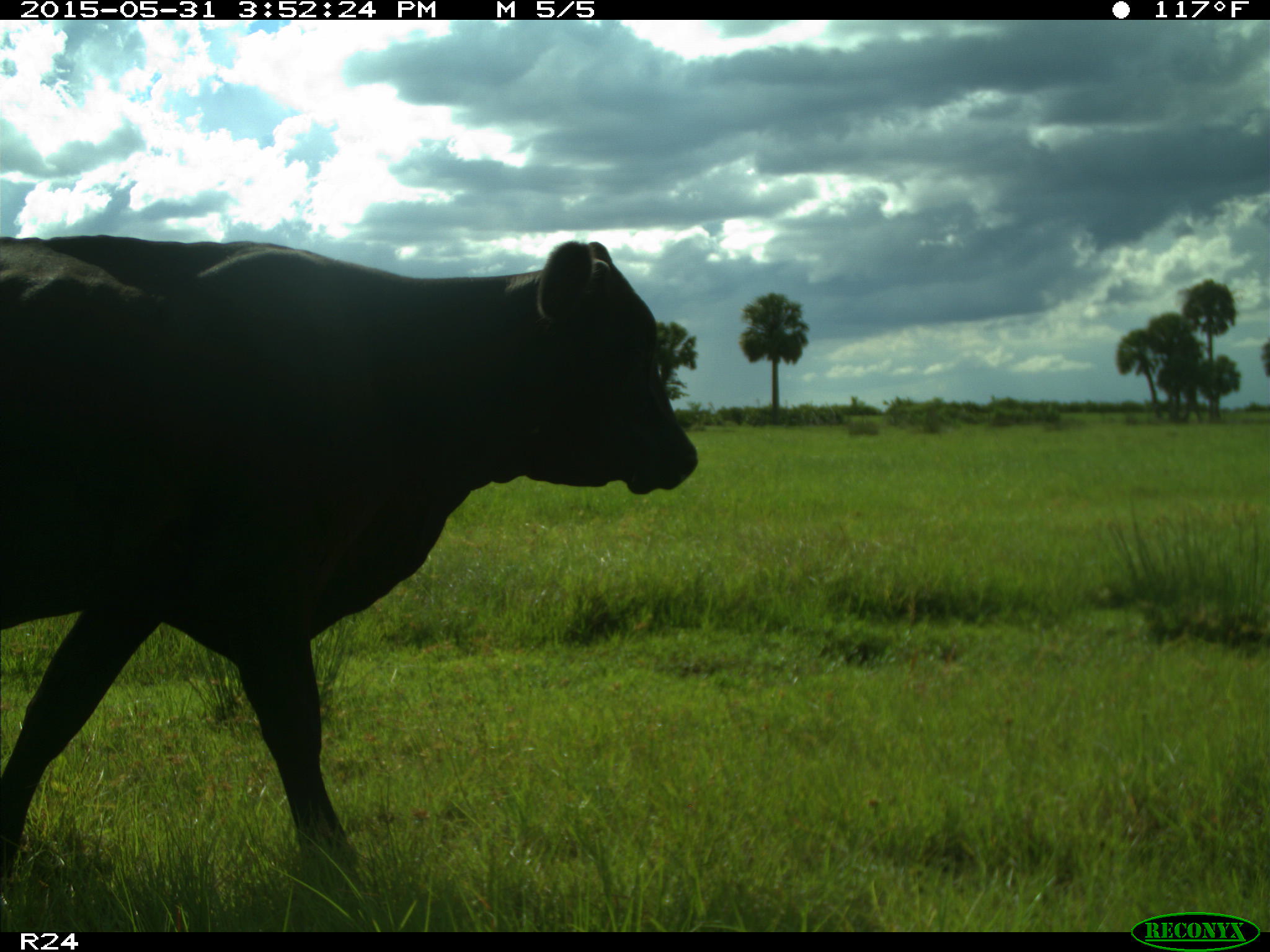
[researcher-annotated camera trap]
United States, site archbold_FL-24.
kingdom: Animalia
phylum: Chordata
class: Mammalia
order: Artiodactyla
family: Bovidae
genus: Bos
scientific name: Bos taurus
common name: domestic cow